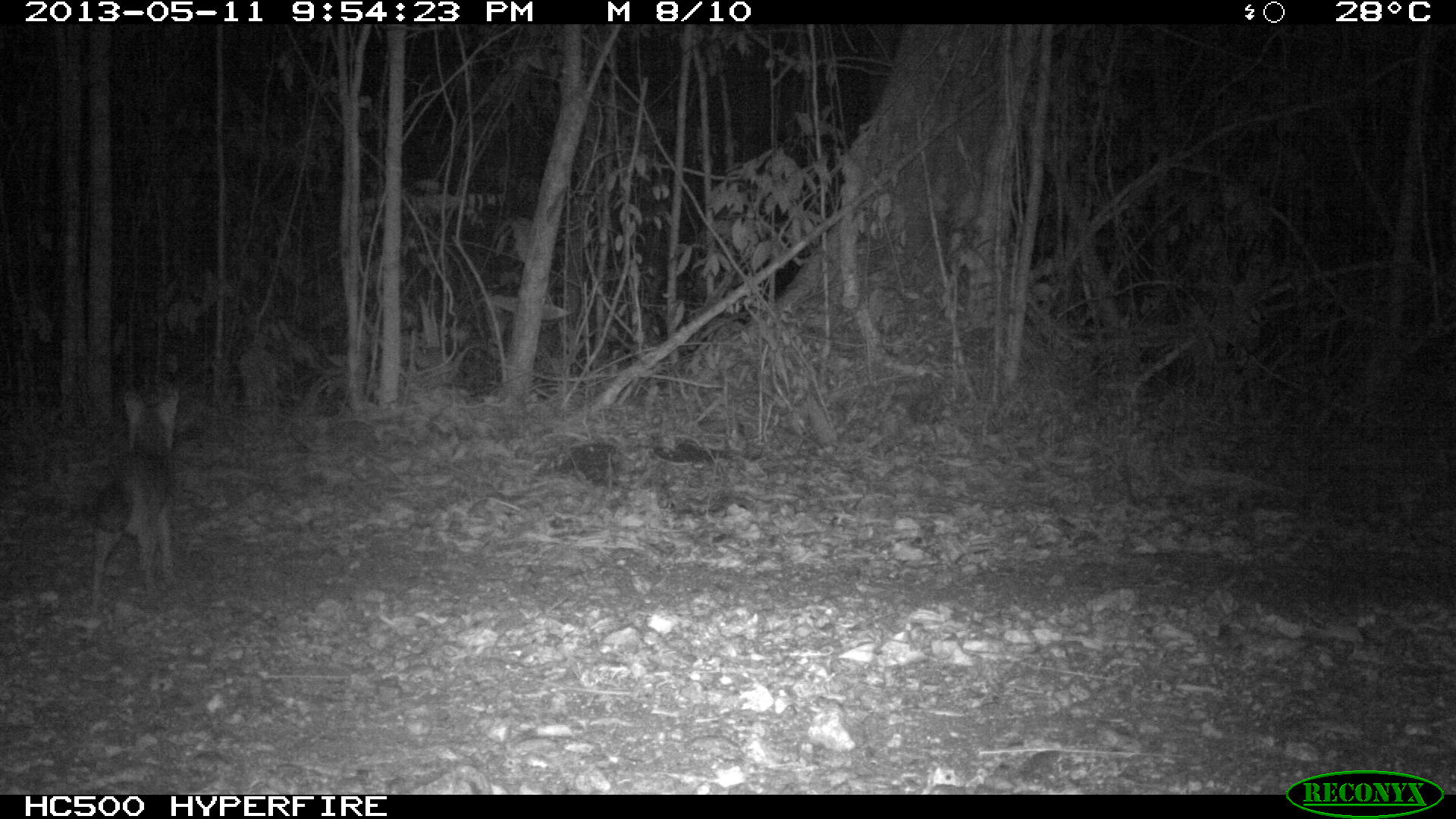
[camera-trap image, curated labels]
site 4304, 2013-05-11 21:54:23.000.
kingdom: Animalia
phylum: Chordata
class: Mammalia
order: Carnivora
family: Canidae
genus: Urocyon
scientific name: Urocyon cinereoargenteus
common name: gray fox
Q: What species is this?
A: Urocyon cinereoargenteus (gray fox).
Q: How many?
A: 1.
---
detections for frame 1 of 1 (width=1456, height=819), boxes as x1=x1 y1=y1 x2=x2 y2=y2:
urocyon cinereoargenteus: x1=93 y1=389 x2=178 y2=603